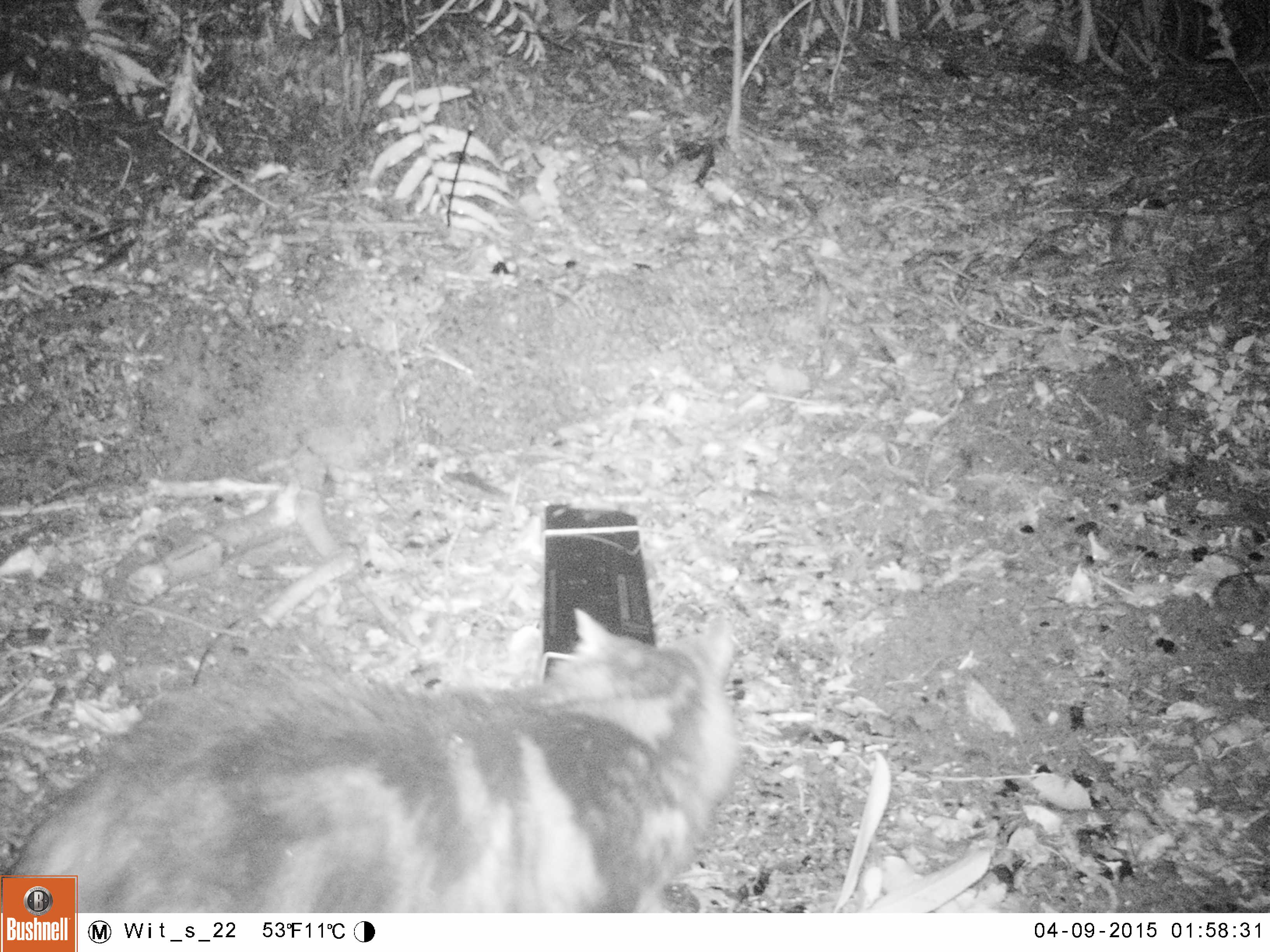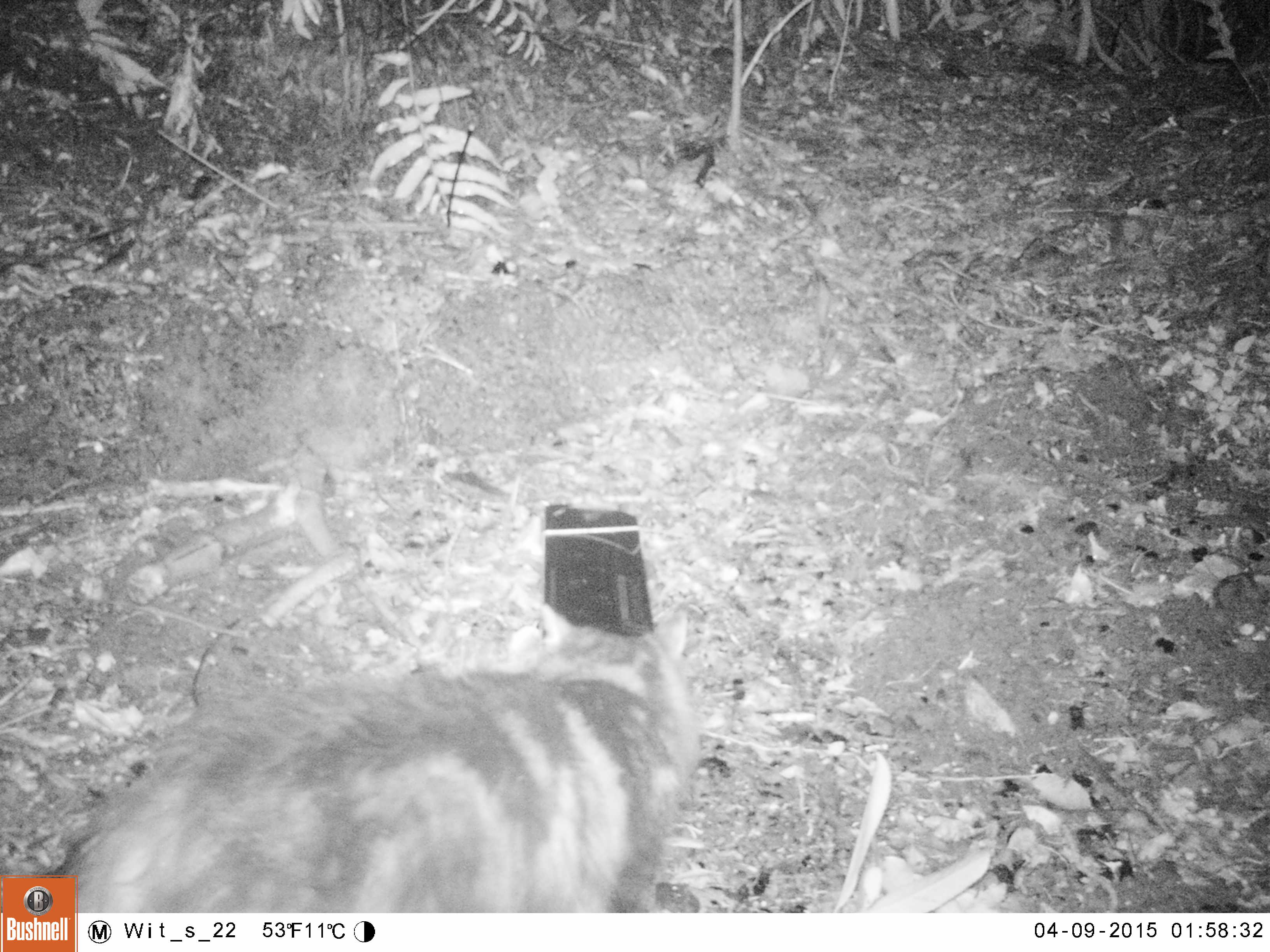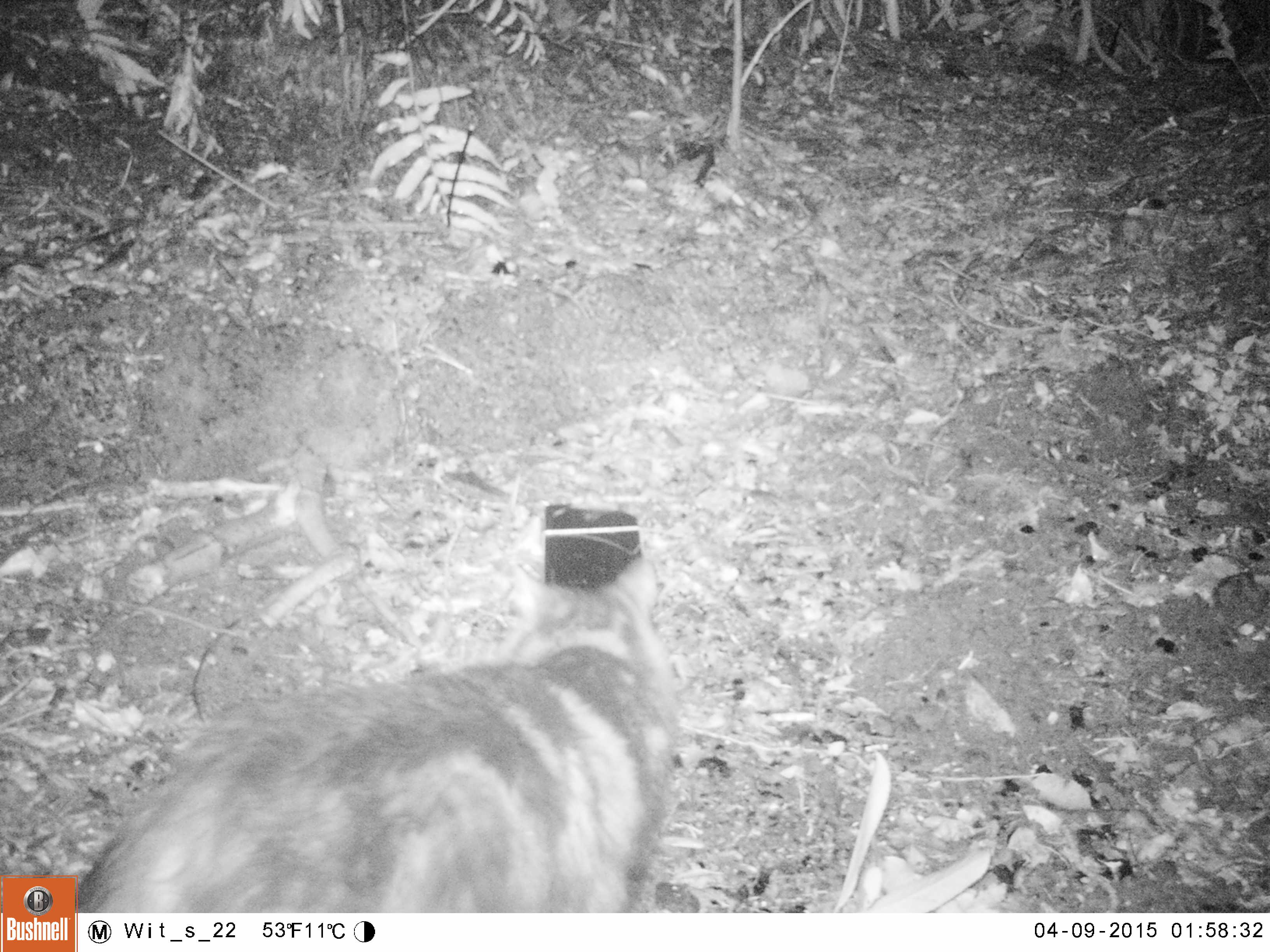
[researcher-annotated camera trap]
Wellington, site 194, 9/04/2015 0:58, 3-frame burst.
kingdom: Animalia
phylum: Chordata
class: Mammalia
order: Carnivora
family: Felidae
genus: Felis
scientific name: Felis catus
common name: cat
Cat (Felis catus).